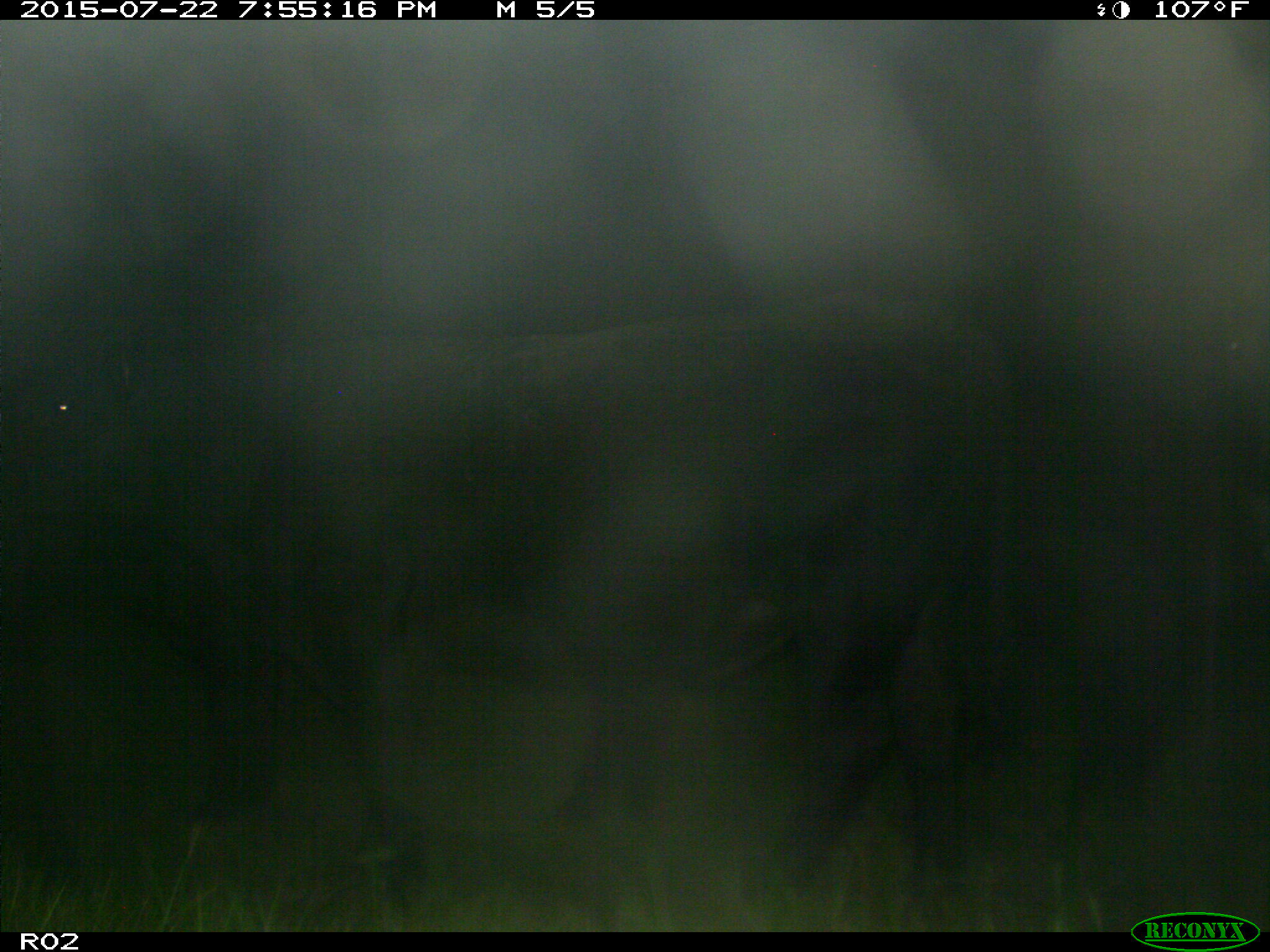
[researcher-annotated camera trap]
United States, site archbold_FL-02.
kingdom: Animalia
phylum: Chordata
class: Mammalia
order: Artiodactyla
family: Bovidae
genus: Bos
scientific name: Bos taurus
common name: domestic cow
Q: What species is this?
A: Bos taurus (domestic cow).